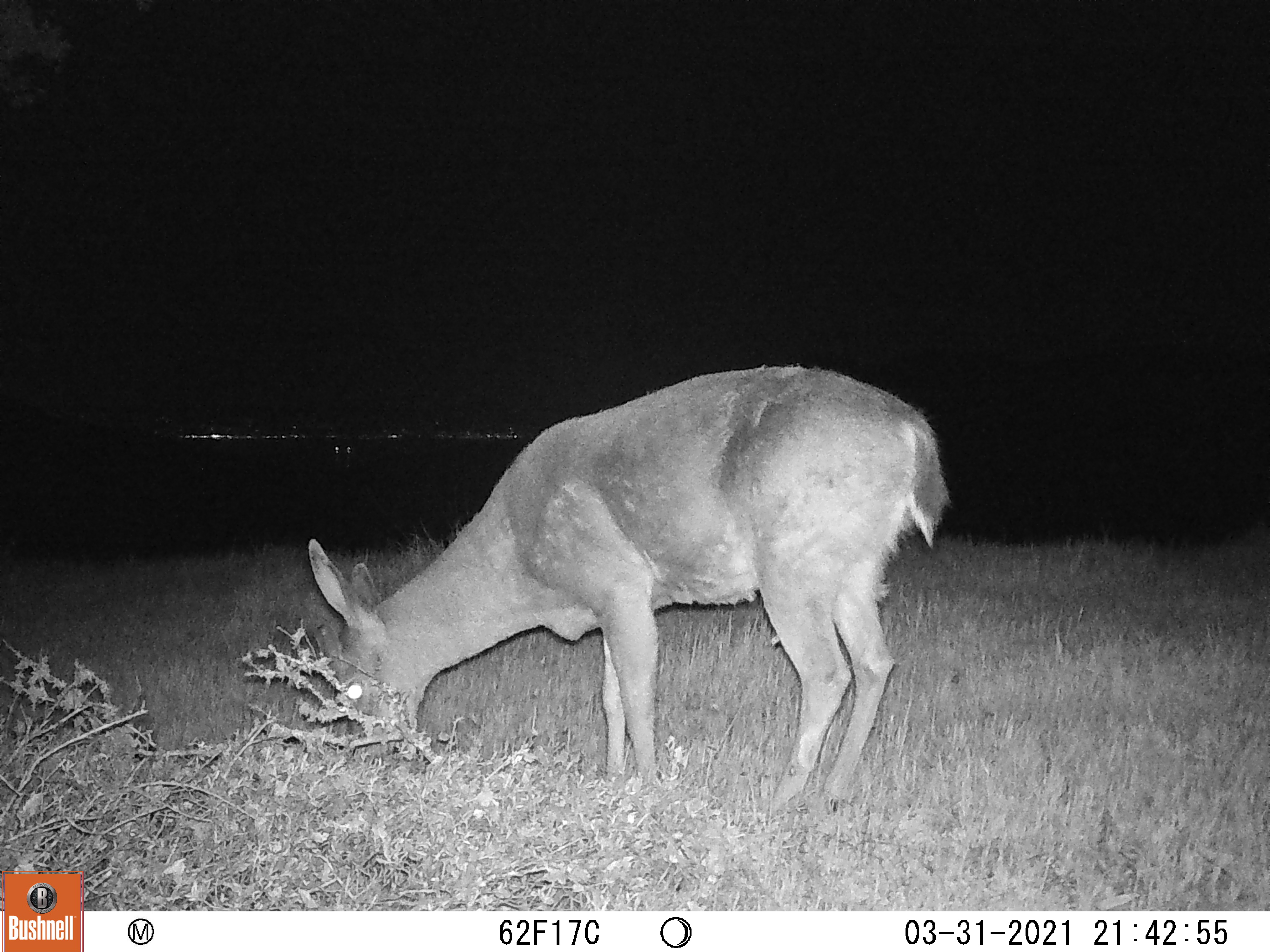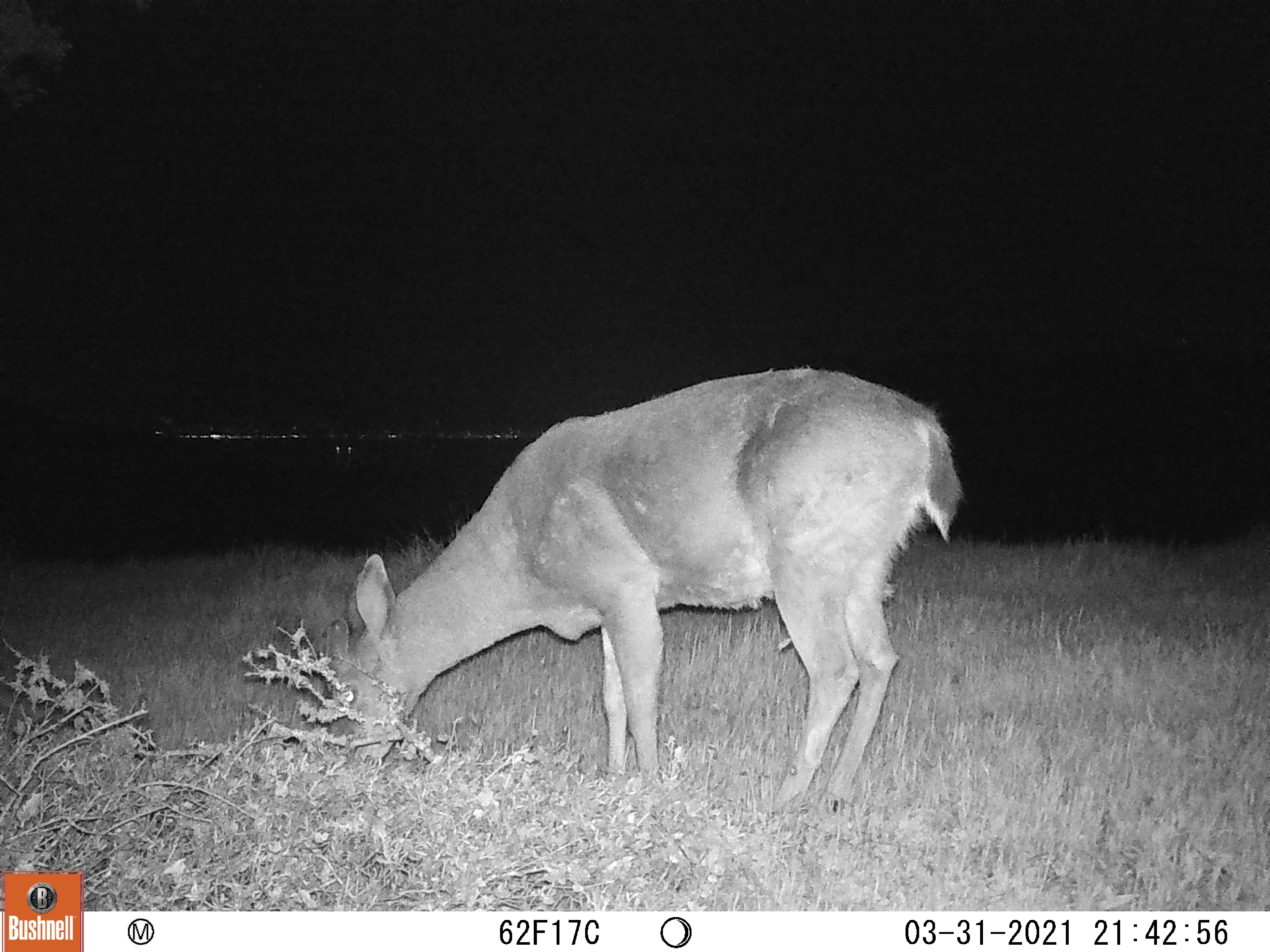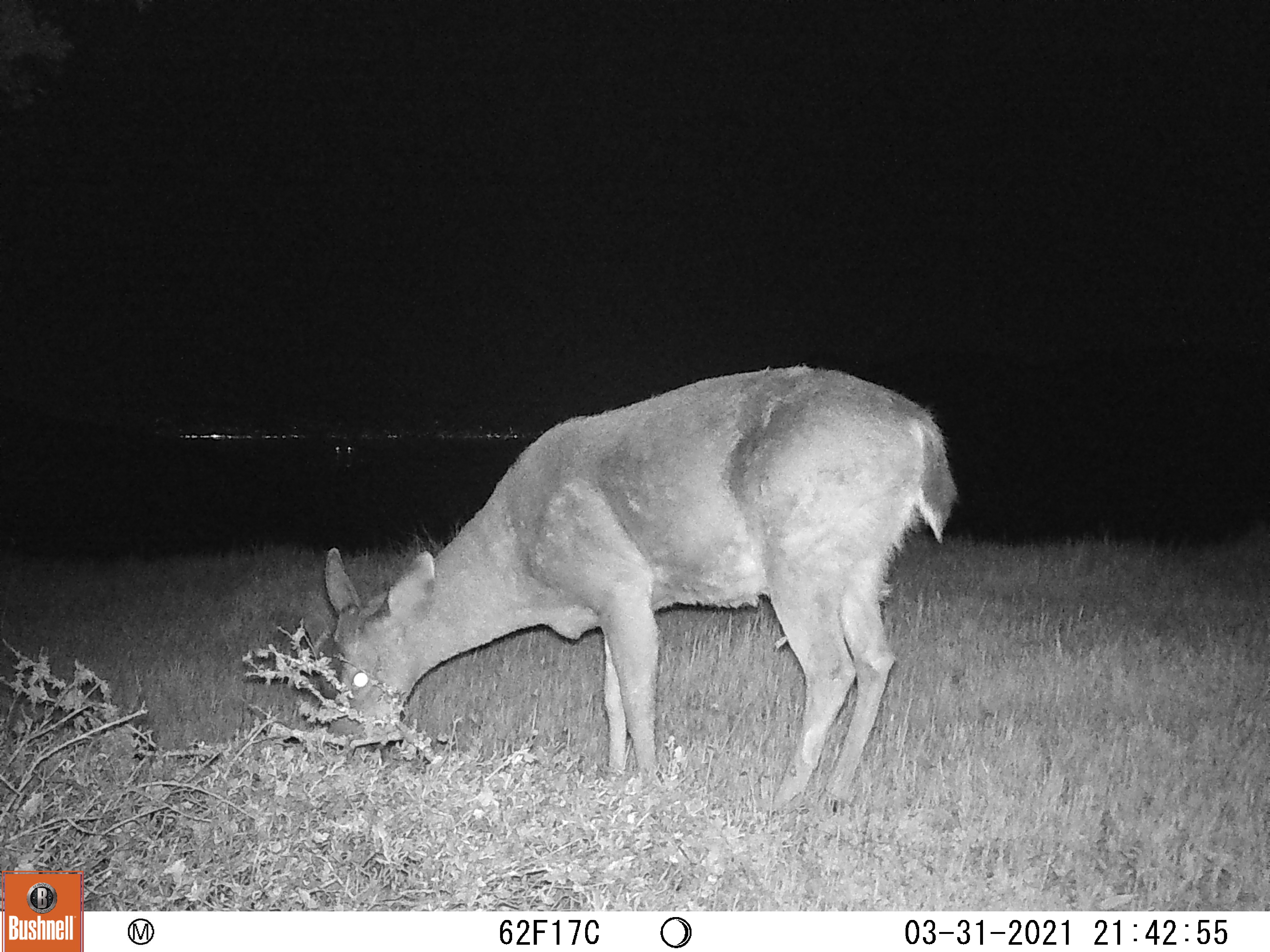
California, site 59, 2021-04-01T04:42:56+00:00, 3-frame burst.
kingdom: Animalia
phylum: Chordata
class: Mammalia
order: Artiodactyla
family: Cervidae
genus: Odocoileus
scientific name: Odocoileus hemionus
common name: mule deer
Mule deer (Odocoileus hemionus).